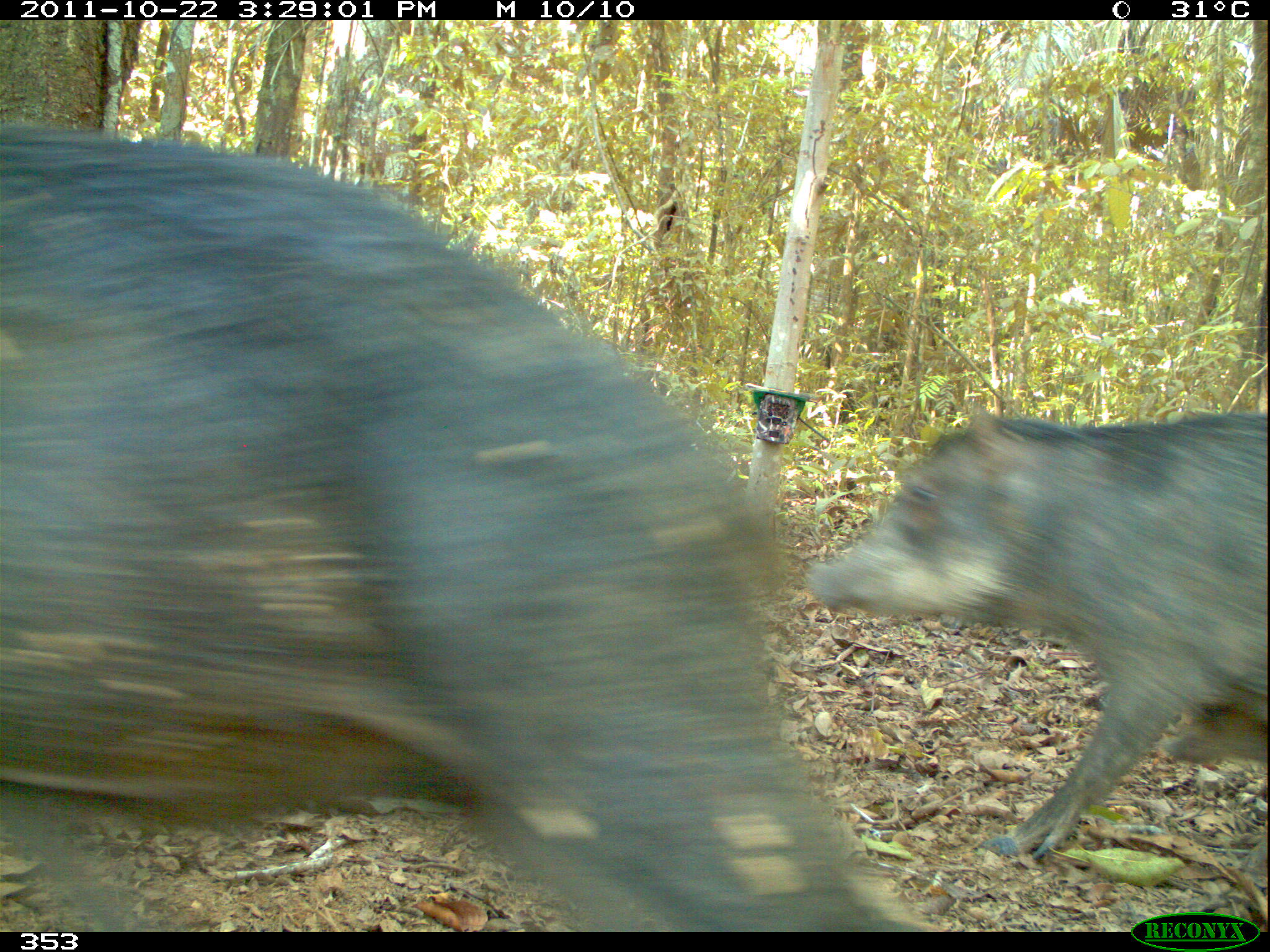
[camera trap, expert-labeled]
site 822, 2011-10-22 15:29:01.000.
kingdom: Animalia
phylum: Chordata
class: Mammalia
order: Artiodactyla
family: Tayassuidae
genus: Tayassu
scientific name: Tayassu pecari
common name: white-lipped peccary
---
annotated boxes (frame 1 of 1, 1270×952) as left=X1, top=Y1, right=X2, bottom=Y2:
tayassu pecari: left=0, top=119, right=935, bottom=932; left=808, top=402, right=1265, bottom=858; left=1162, top=697, right=1266, bottom=777